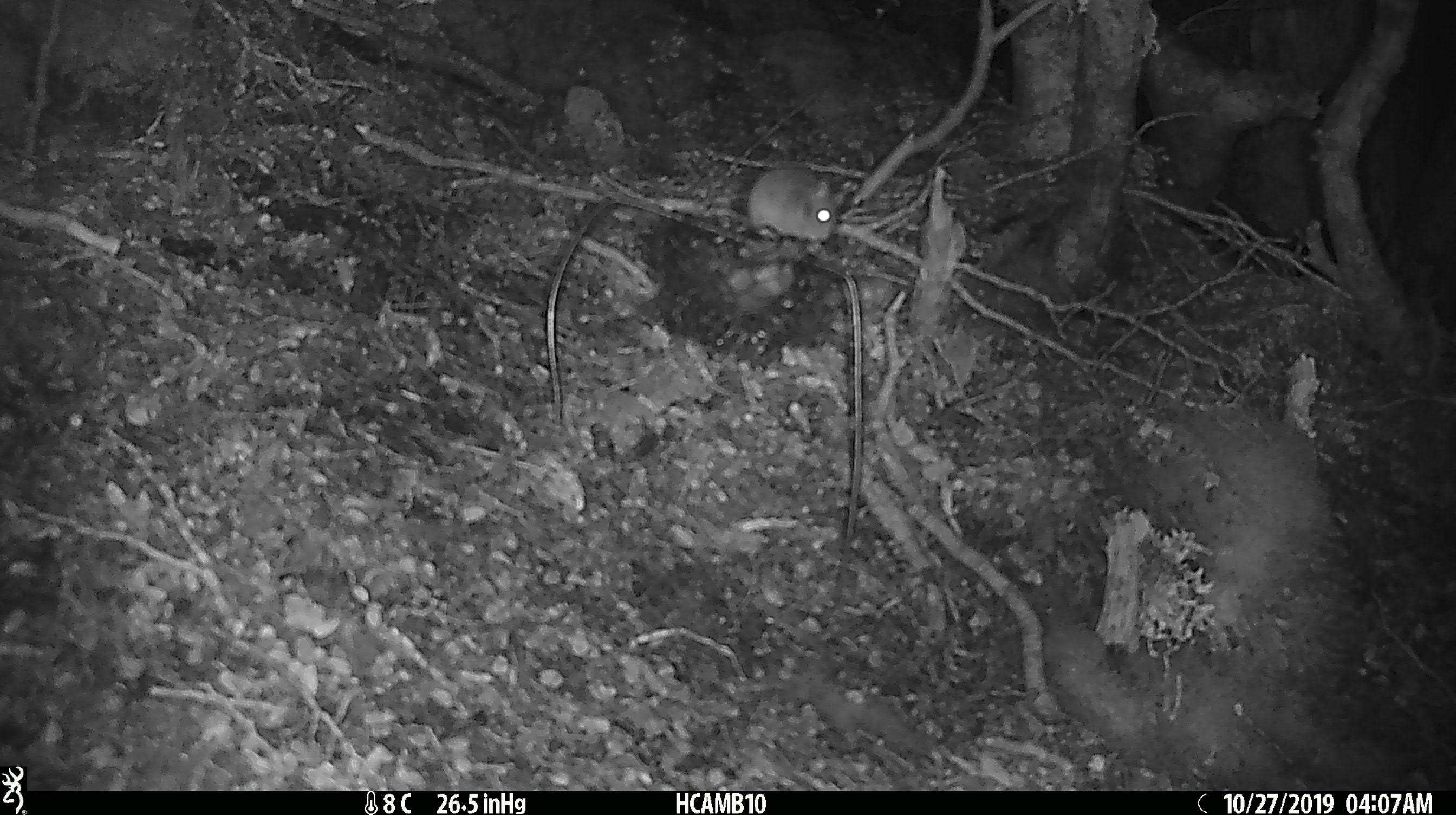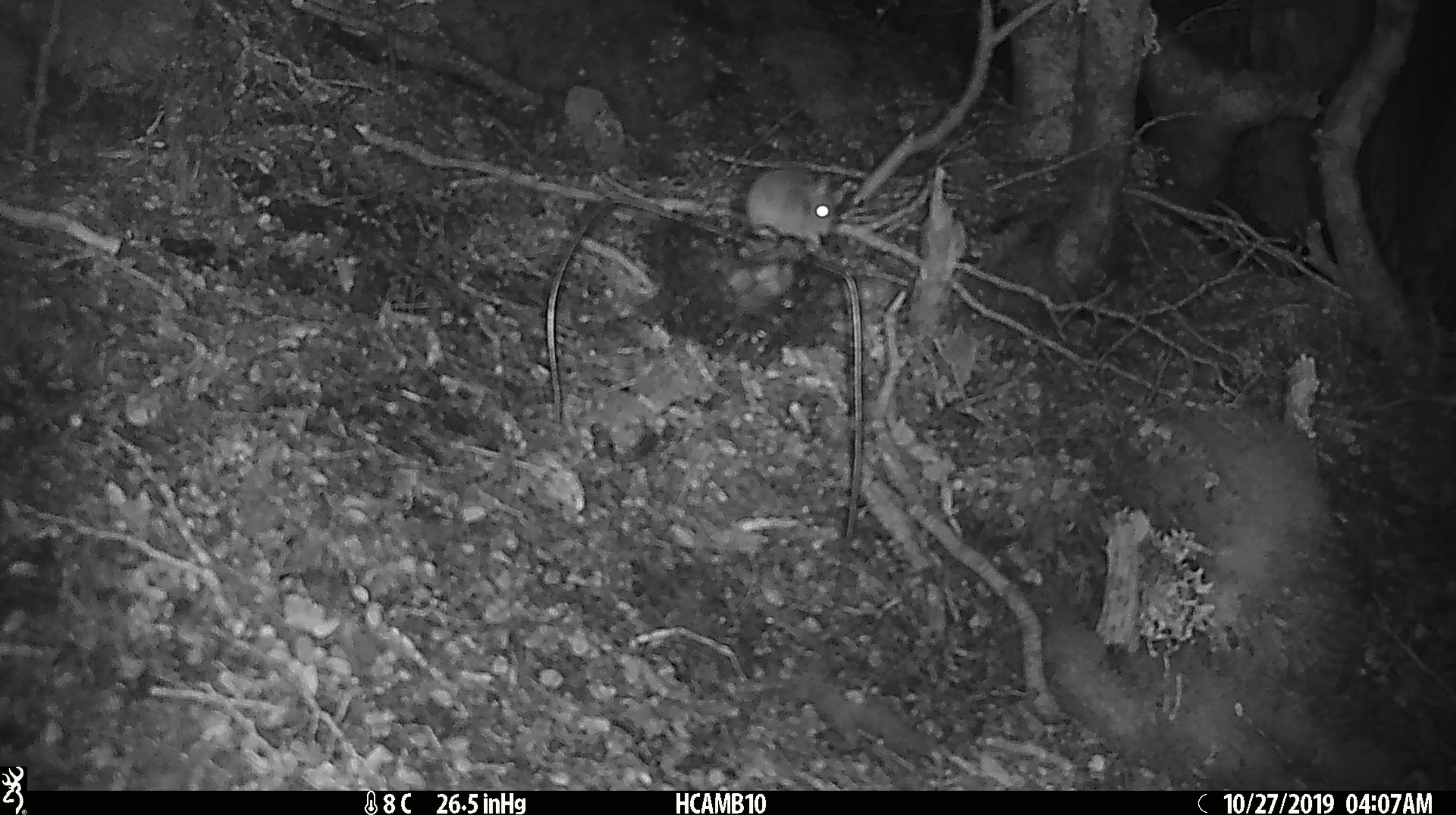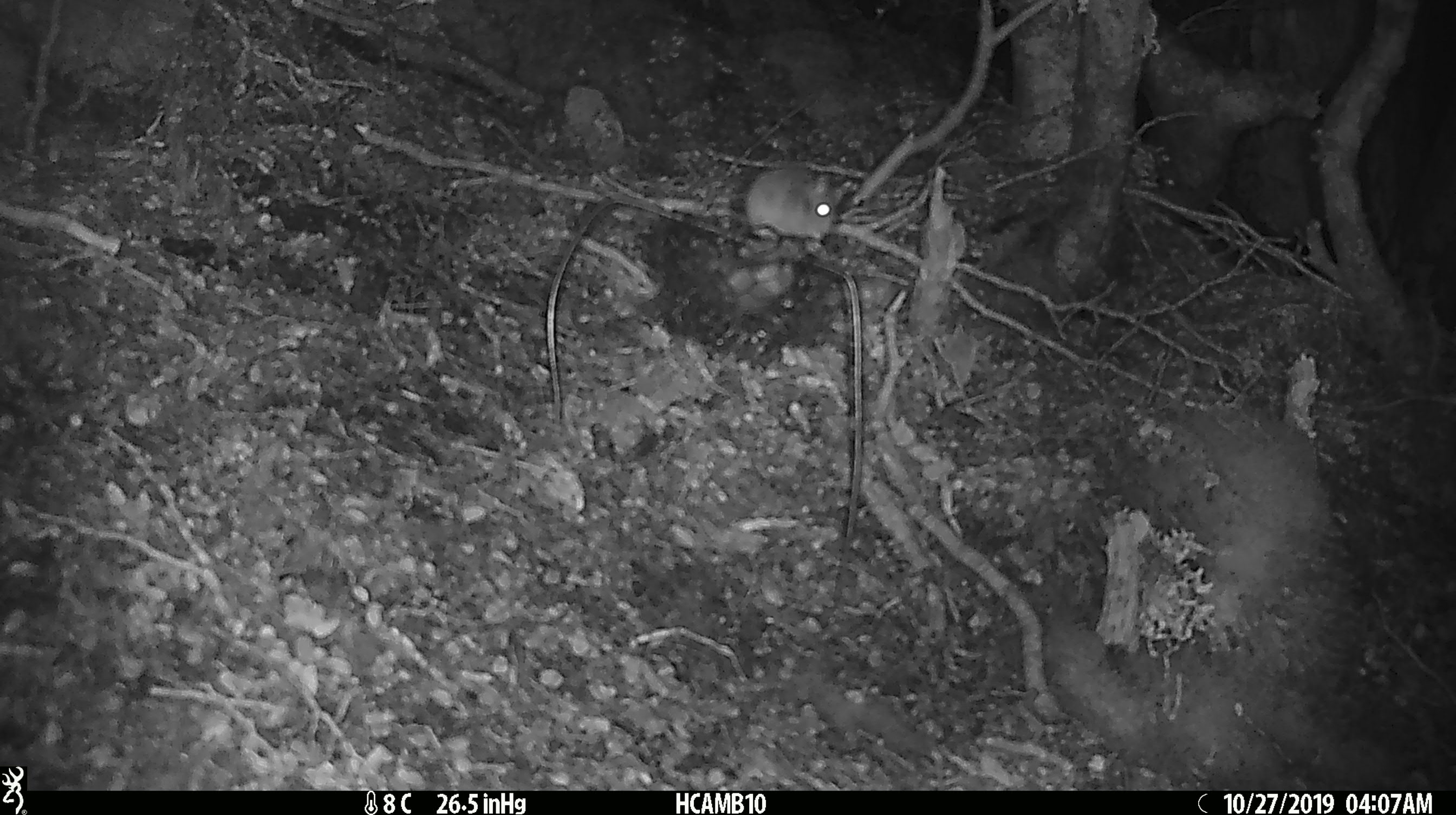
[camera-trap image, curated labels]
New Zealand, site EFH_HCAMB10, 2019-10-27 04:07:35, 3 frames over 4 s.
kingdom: Animalia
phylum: Chordata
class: Mammalia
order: Rodentia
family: Muridae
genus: Mus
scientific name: Mus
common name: mouse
Mouse (Mus).